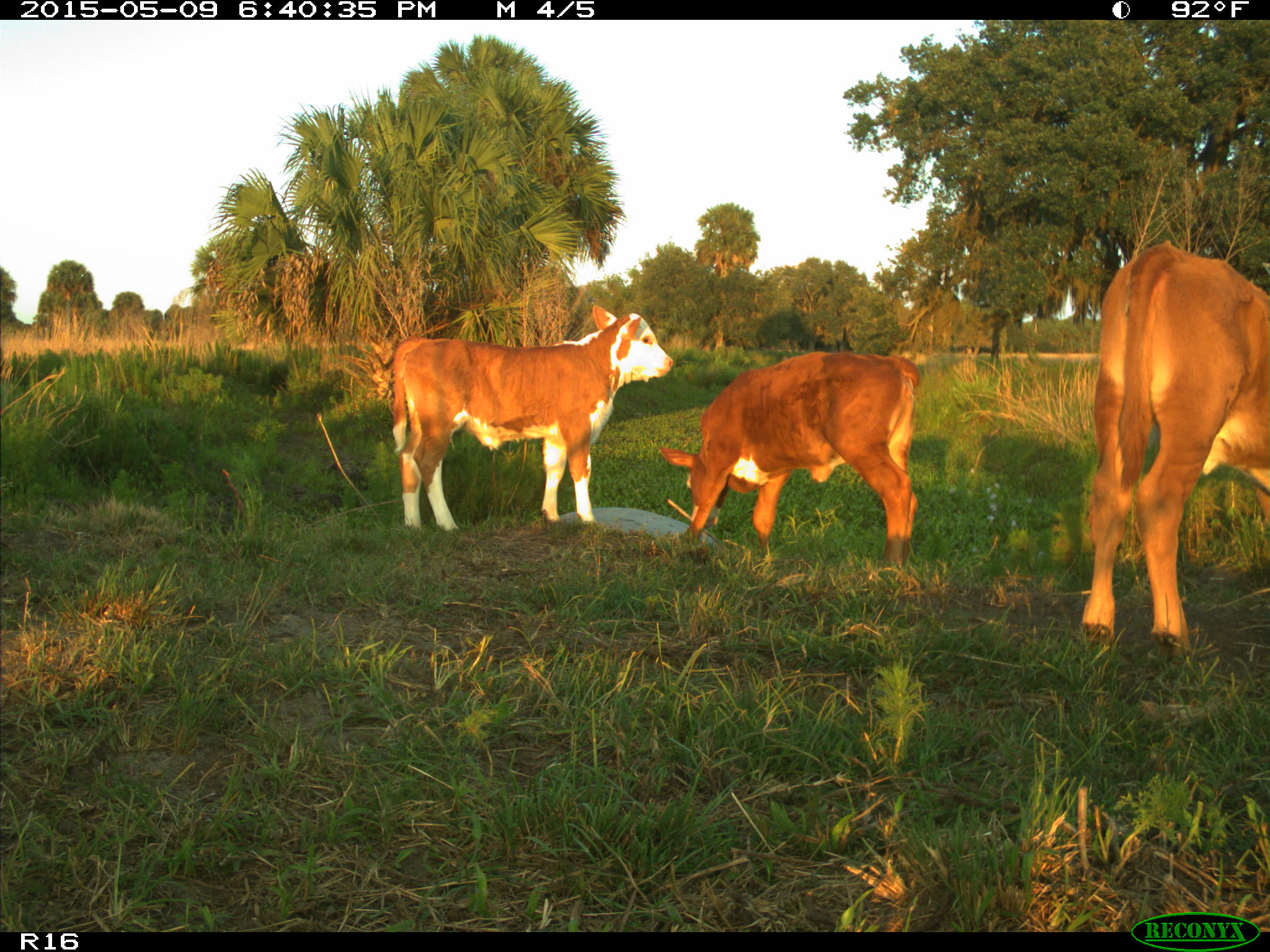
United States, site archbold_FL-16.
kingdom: Animalia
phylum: Chordata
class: Mammalia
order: Artiodactyla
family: Bovidae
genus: Bos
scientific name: Bos taurus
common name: domestic cow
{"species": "Bos taurus (domestic cow)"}